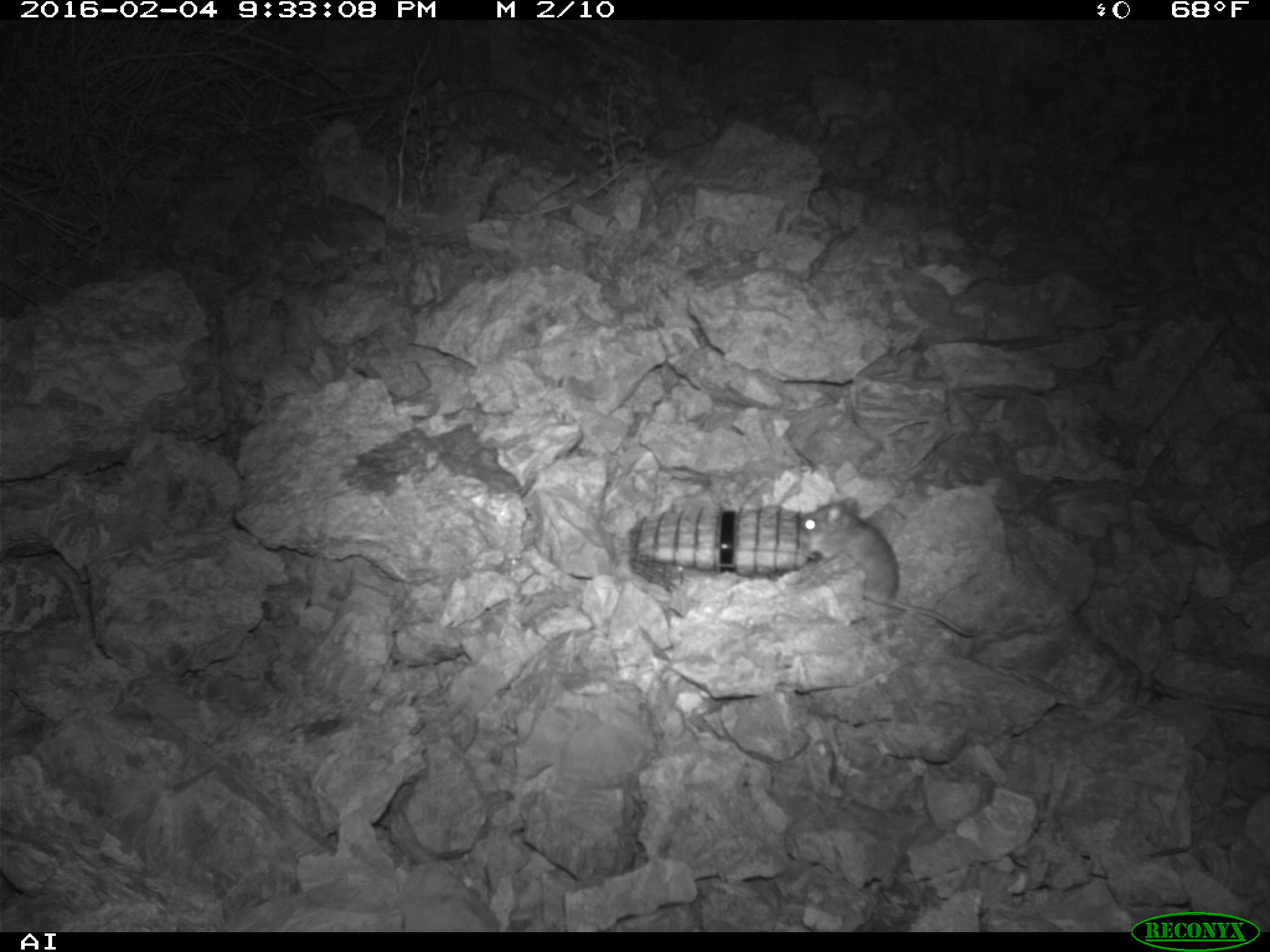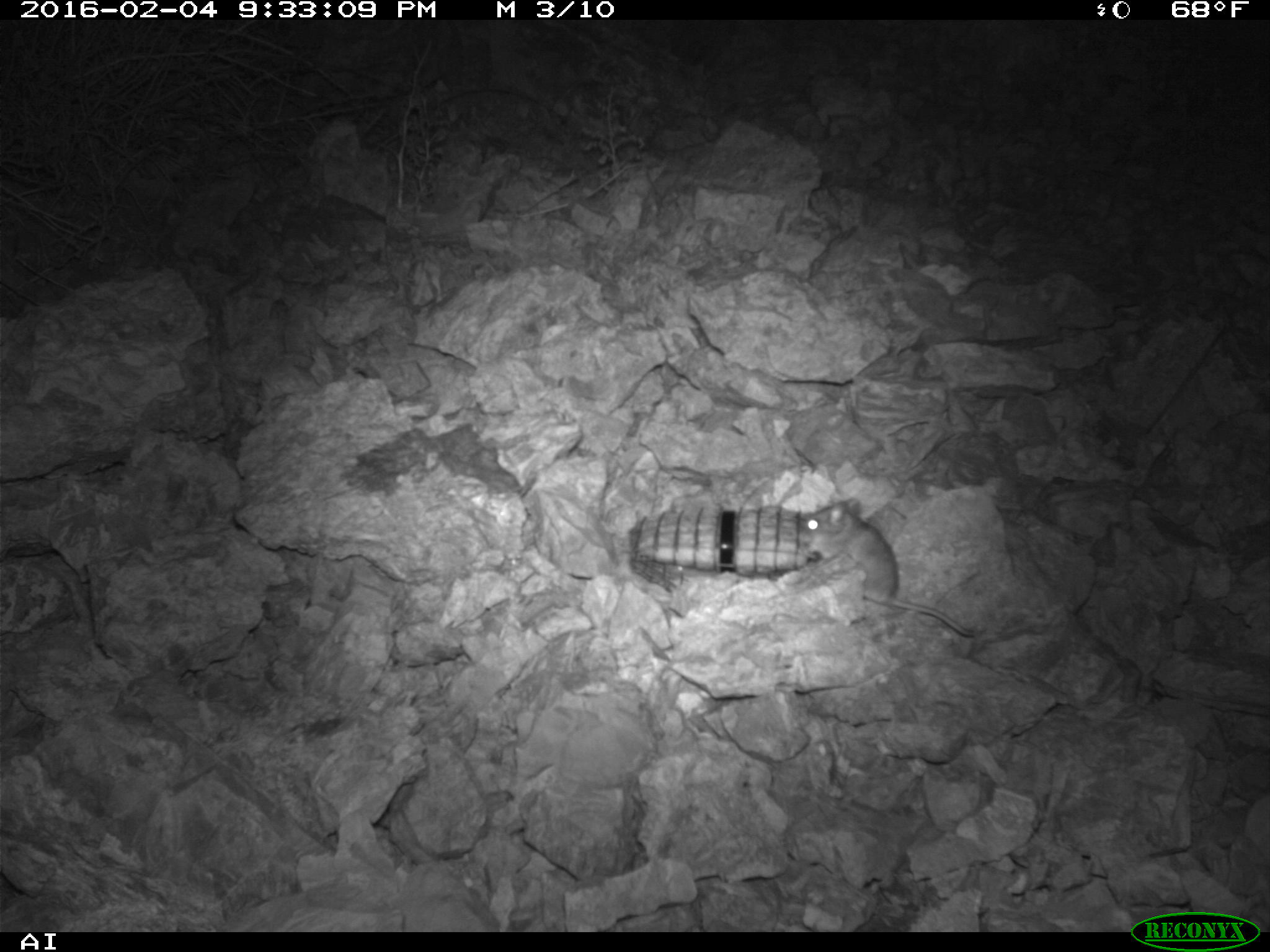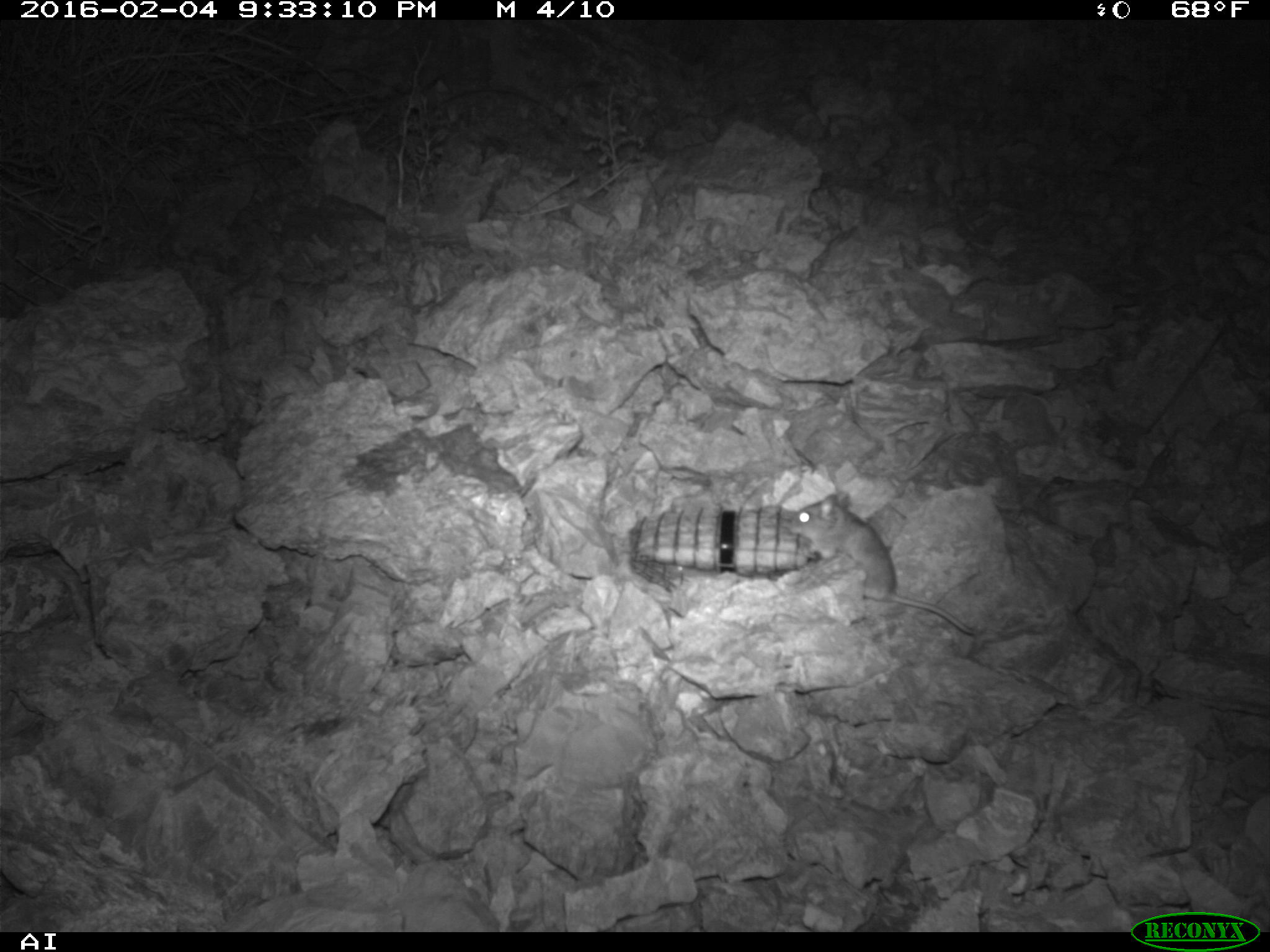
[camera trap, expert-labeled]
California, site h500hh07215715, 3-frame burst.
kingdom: Animalia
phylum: Chordata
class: Mammalia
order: Rodentia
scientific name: Rodentia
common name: rodent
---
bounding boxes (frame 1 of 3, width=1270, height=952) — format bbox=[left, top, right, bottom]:
rodent: bbox=[797, 495, 972, 636]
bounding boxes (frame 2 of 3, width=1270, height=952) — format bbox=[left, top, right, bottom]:
rodent: bbox=[801, 497, 975, 637]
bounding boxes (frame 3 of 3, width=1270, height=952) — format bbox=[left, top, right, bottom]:
rodent: bbox=[787, 493, 1005, 643]